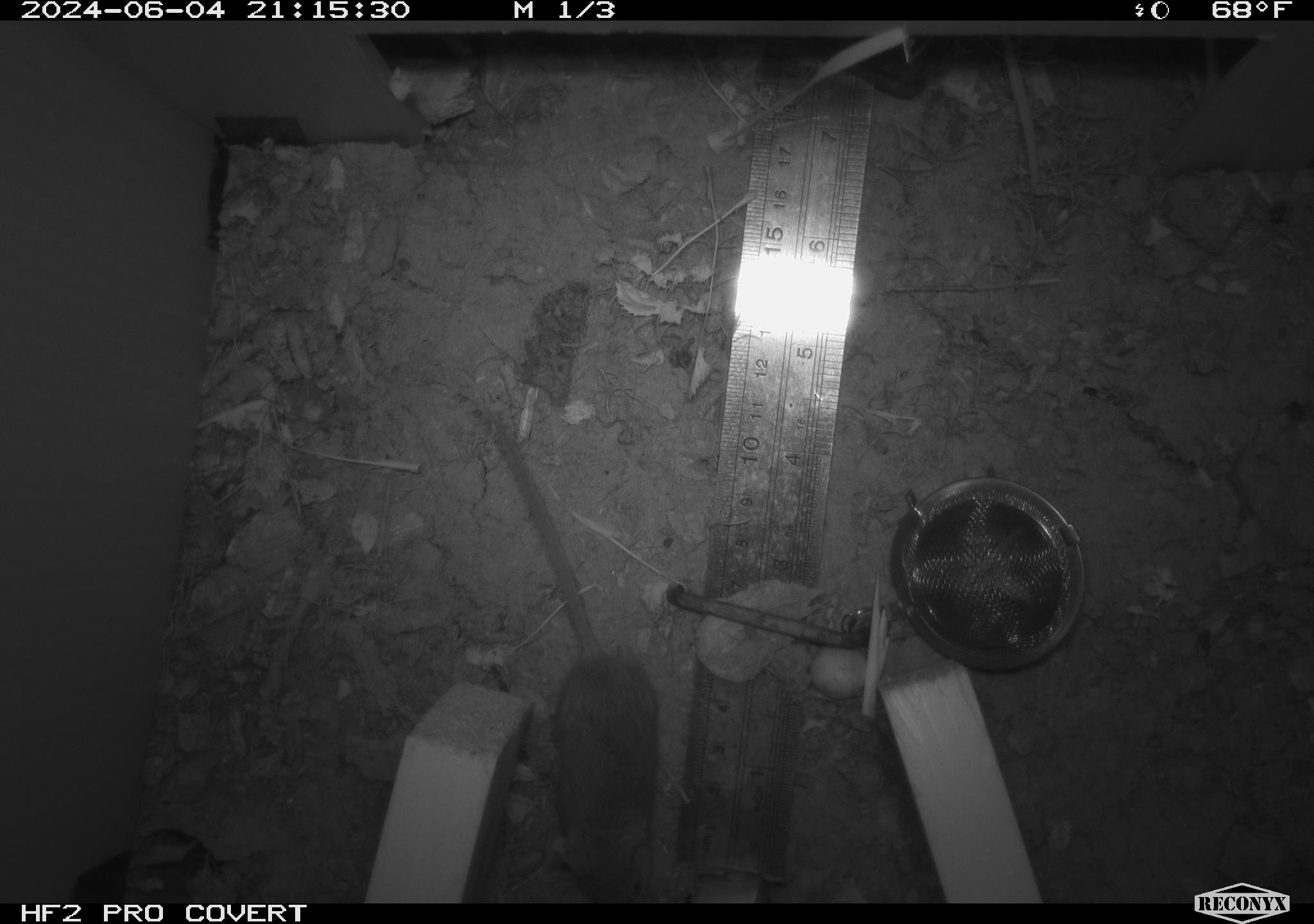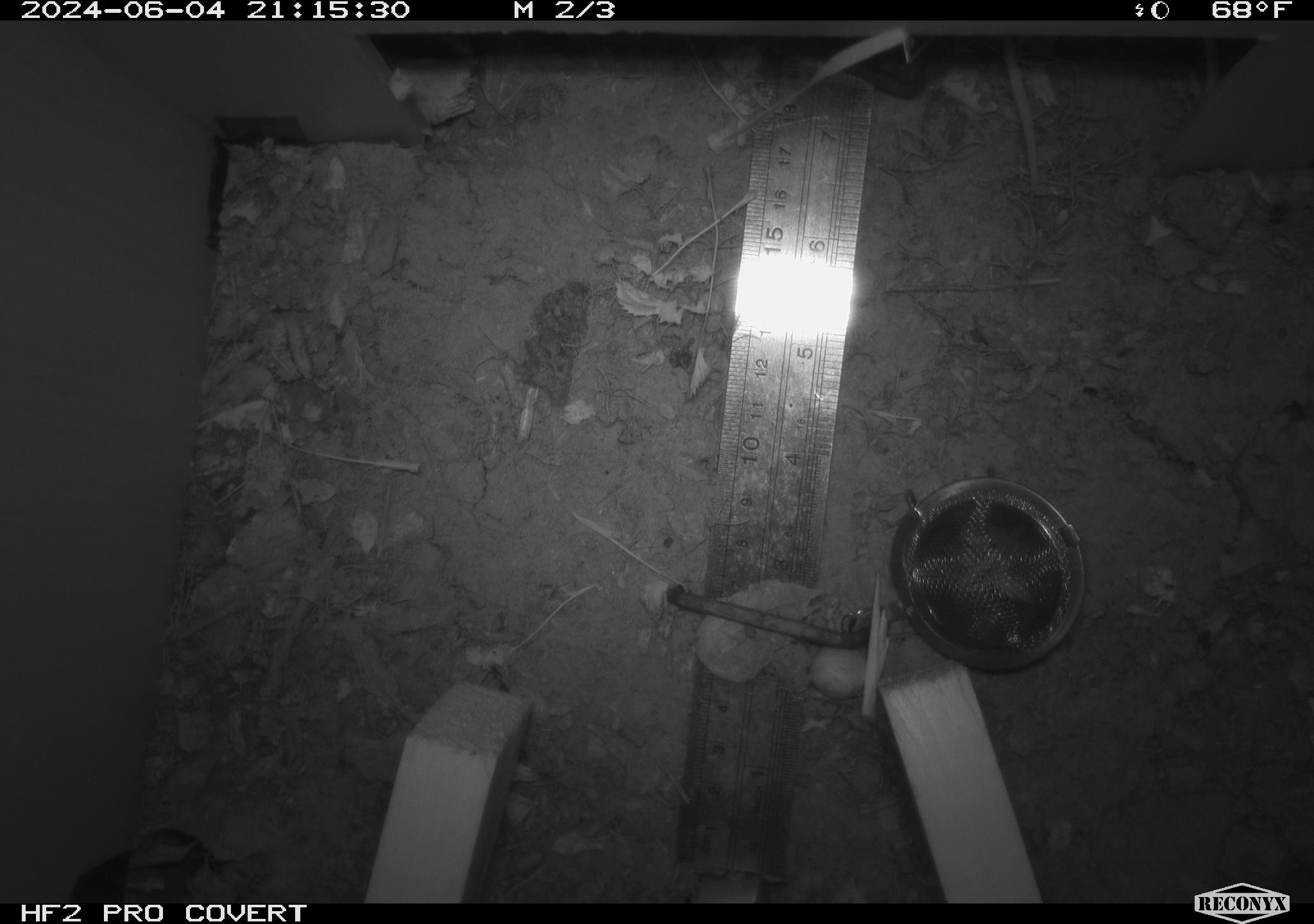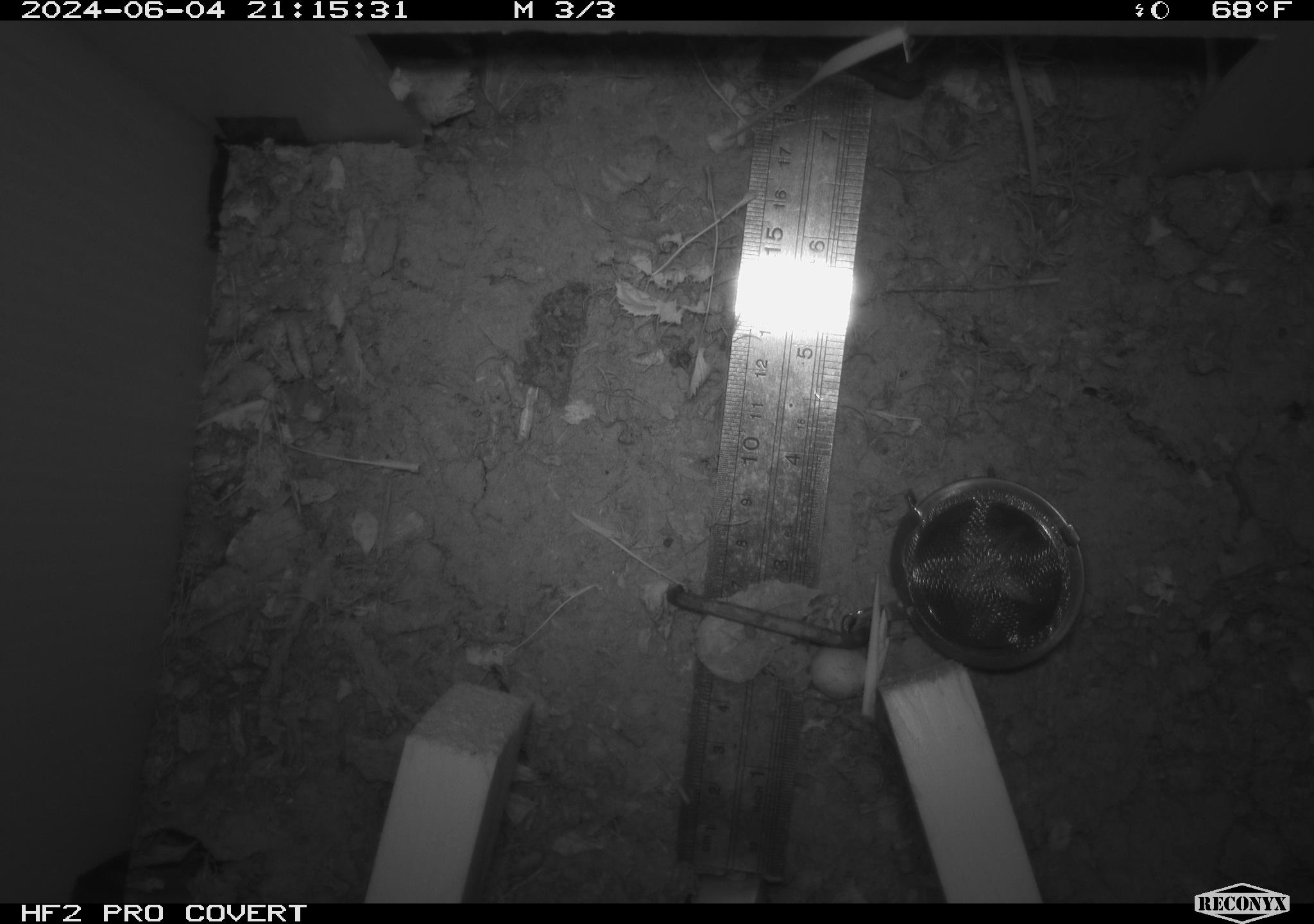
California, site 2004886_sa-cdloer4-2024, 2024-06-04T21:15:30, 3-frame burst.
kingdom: Animalia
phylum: Chordata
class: Mammalia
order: Rodentia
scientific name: Rodentia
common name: rodent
Rodent (Rodentia).